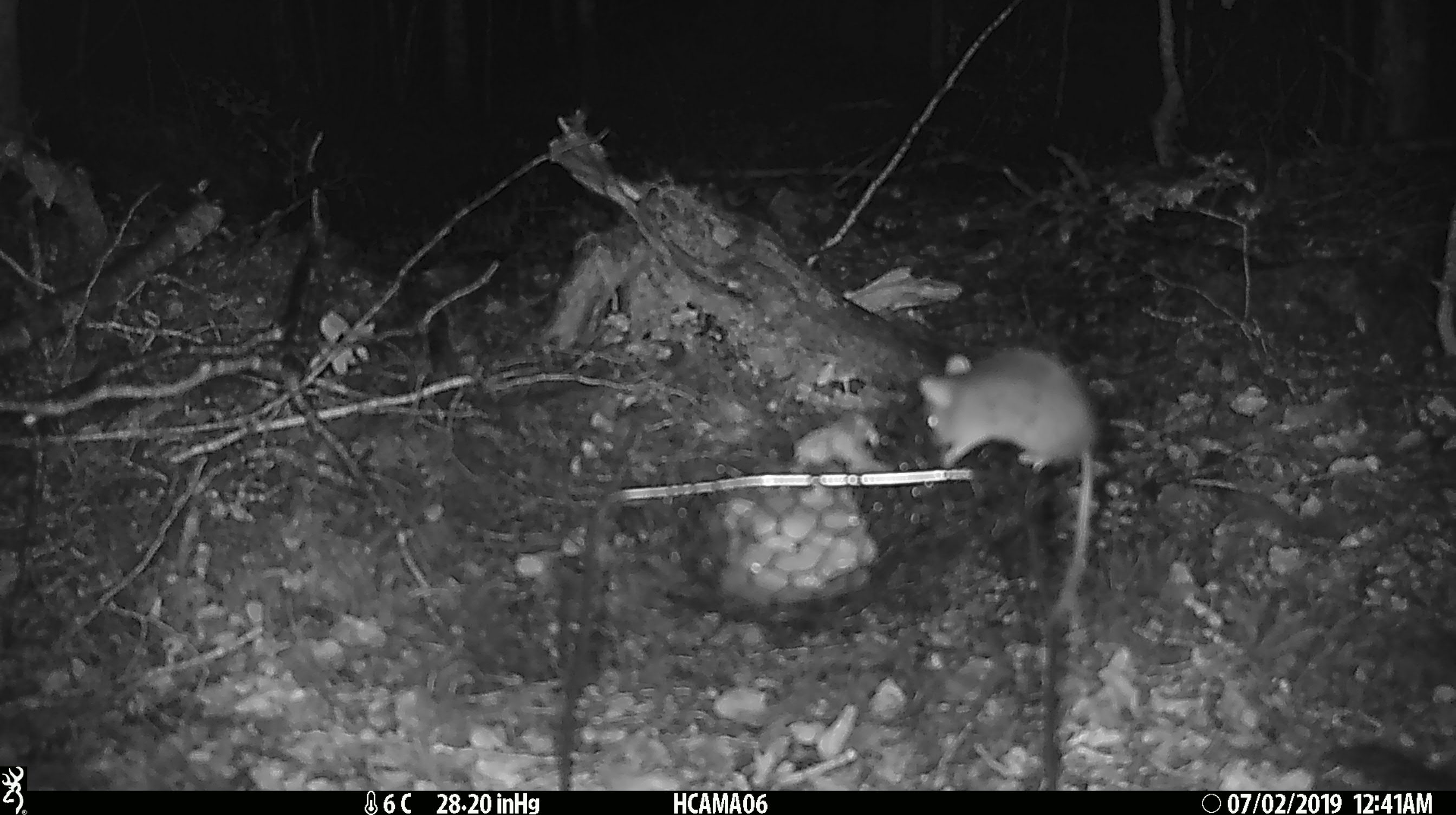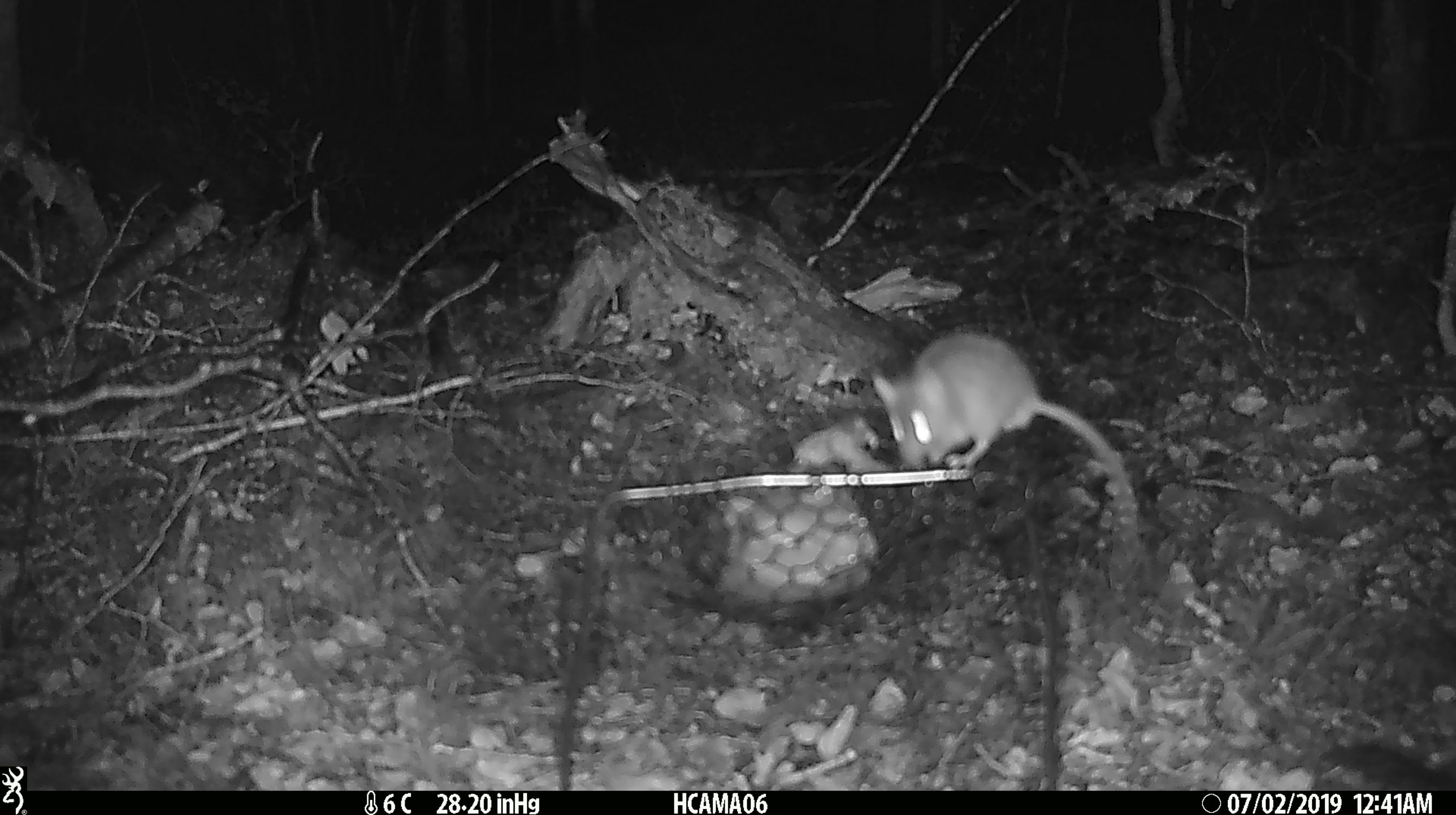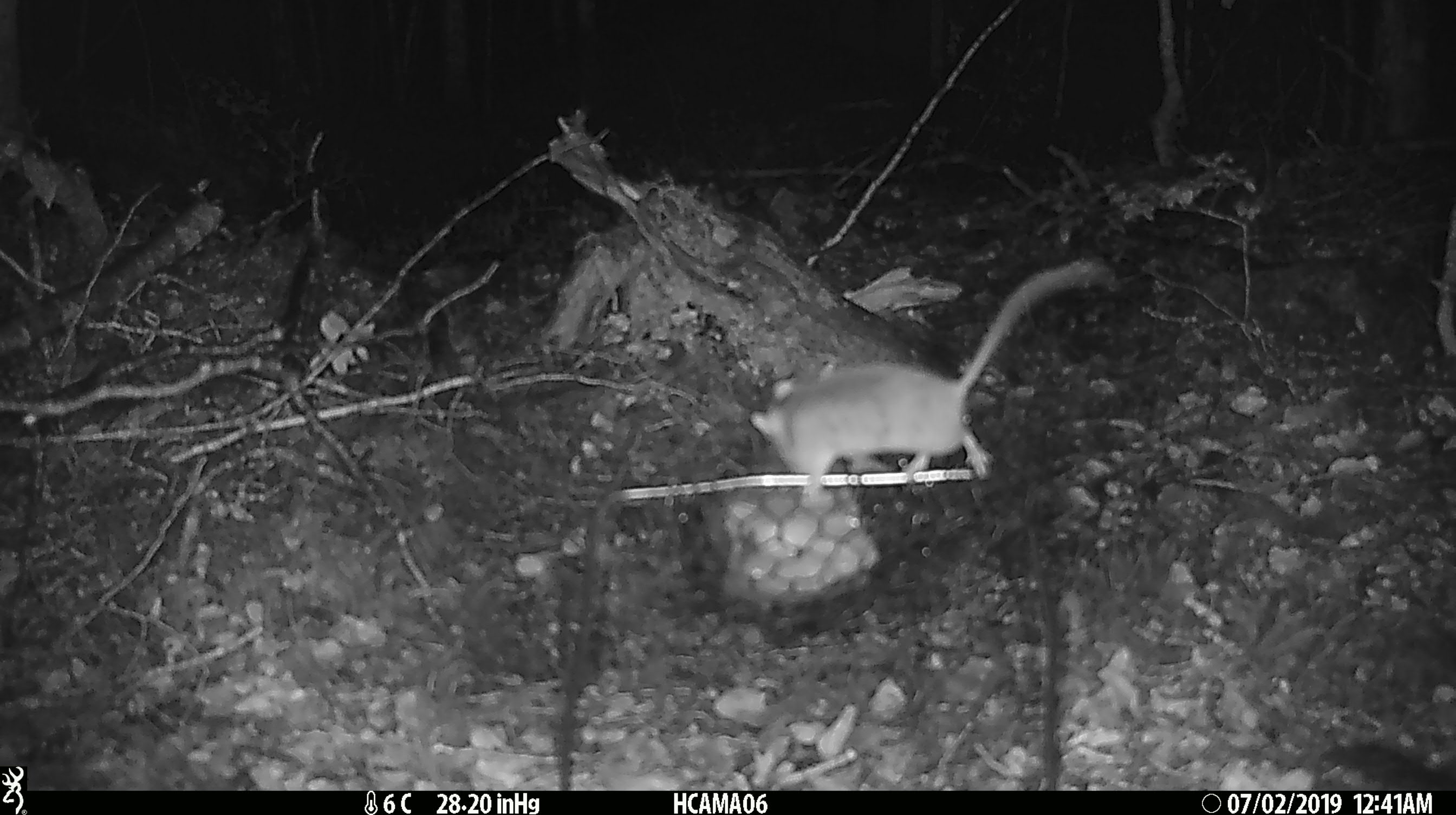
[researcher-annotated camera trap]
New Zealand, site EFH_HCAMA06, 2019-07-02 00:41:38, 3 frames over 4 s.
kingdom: Animalia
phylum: Chordata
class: Mammalia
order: Rodentia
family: Muridae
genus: Mus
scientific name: Mus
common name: mouse